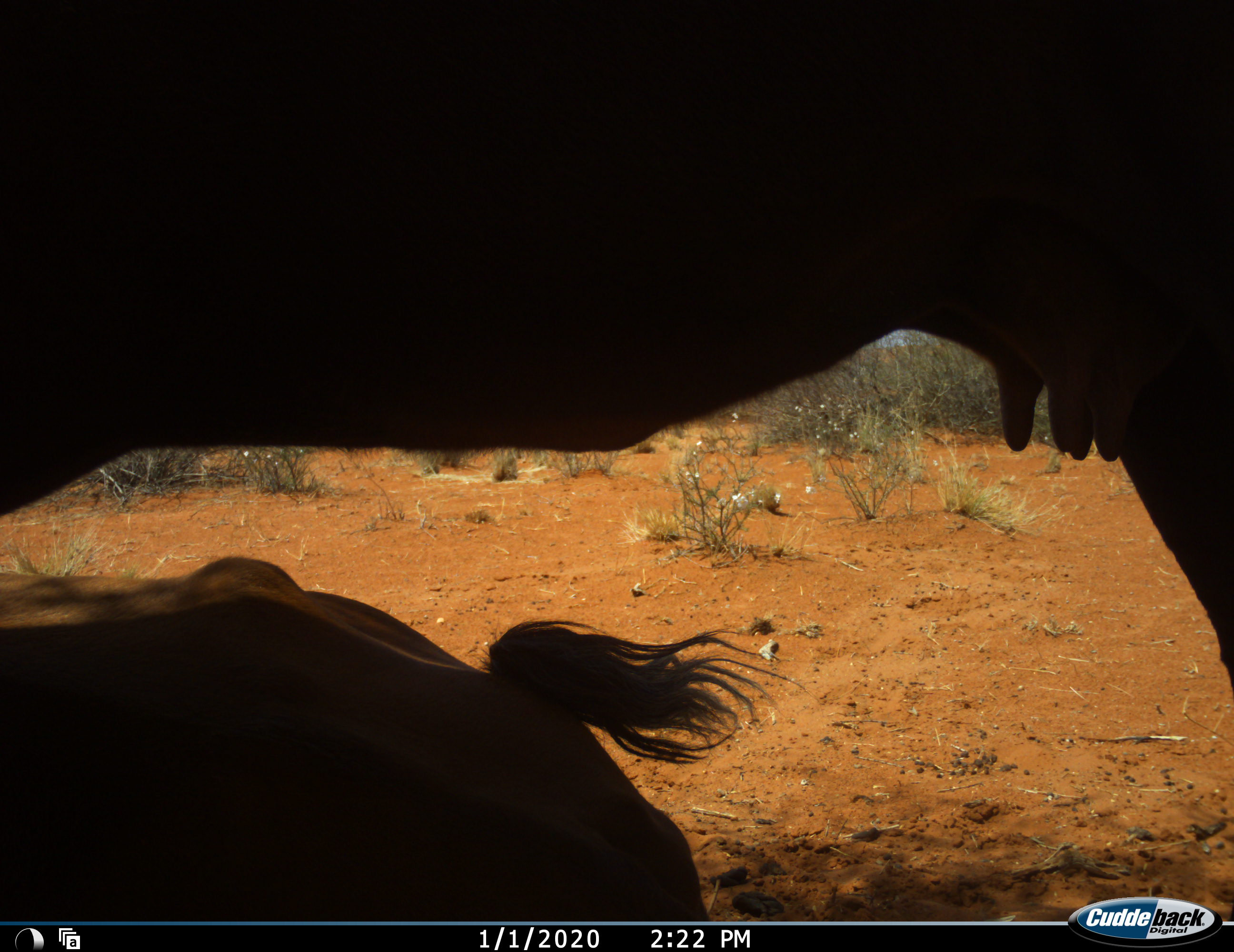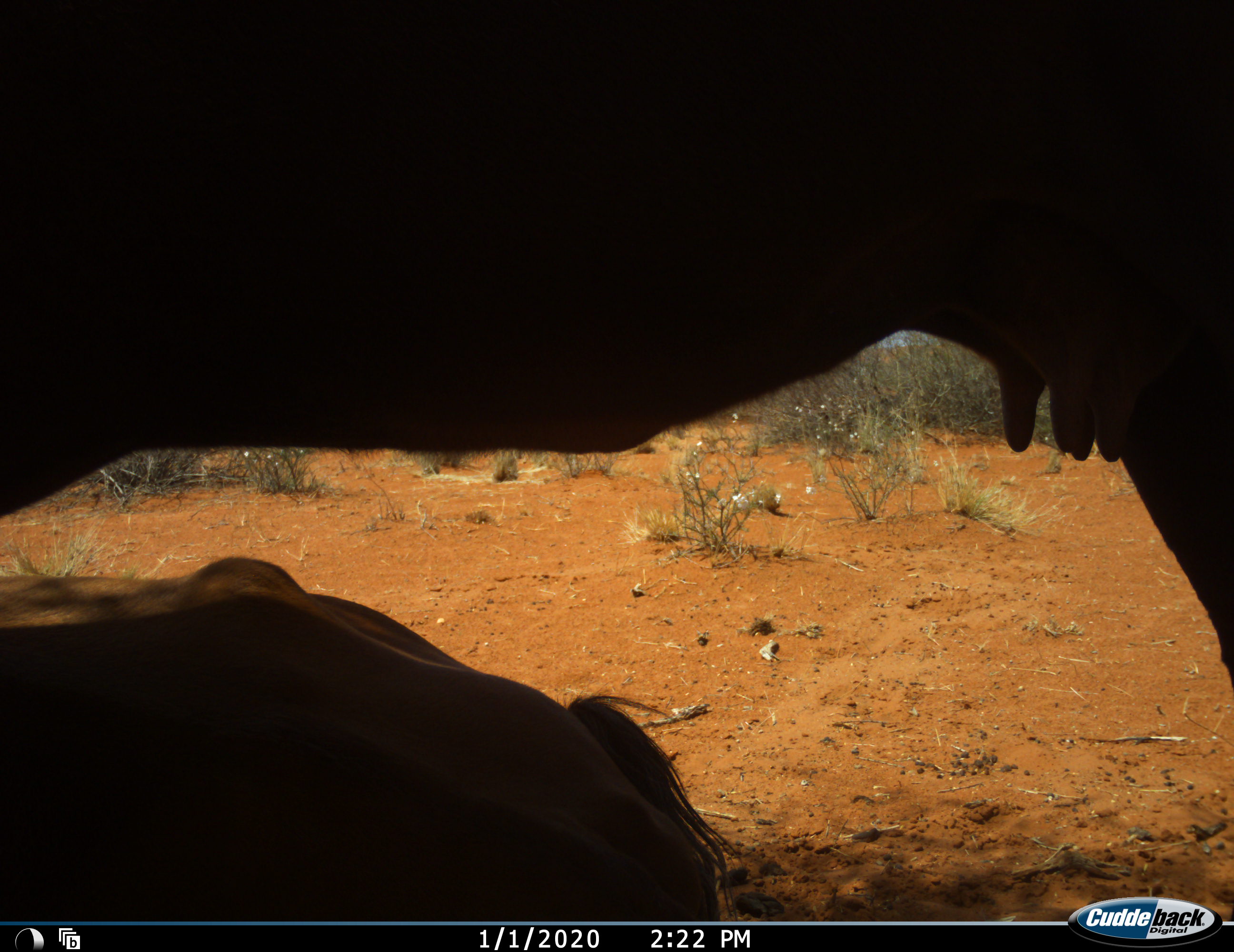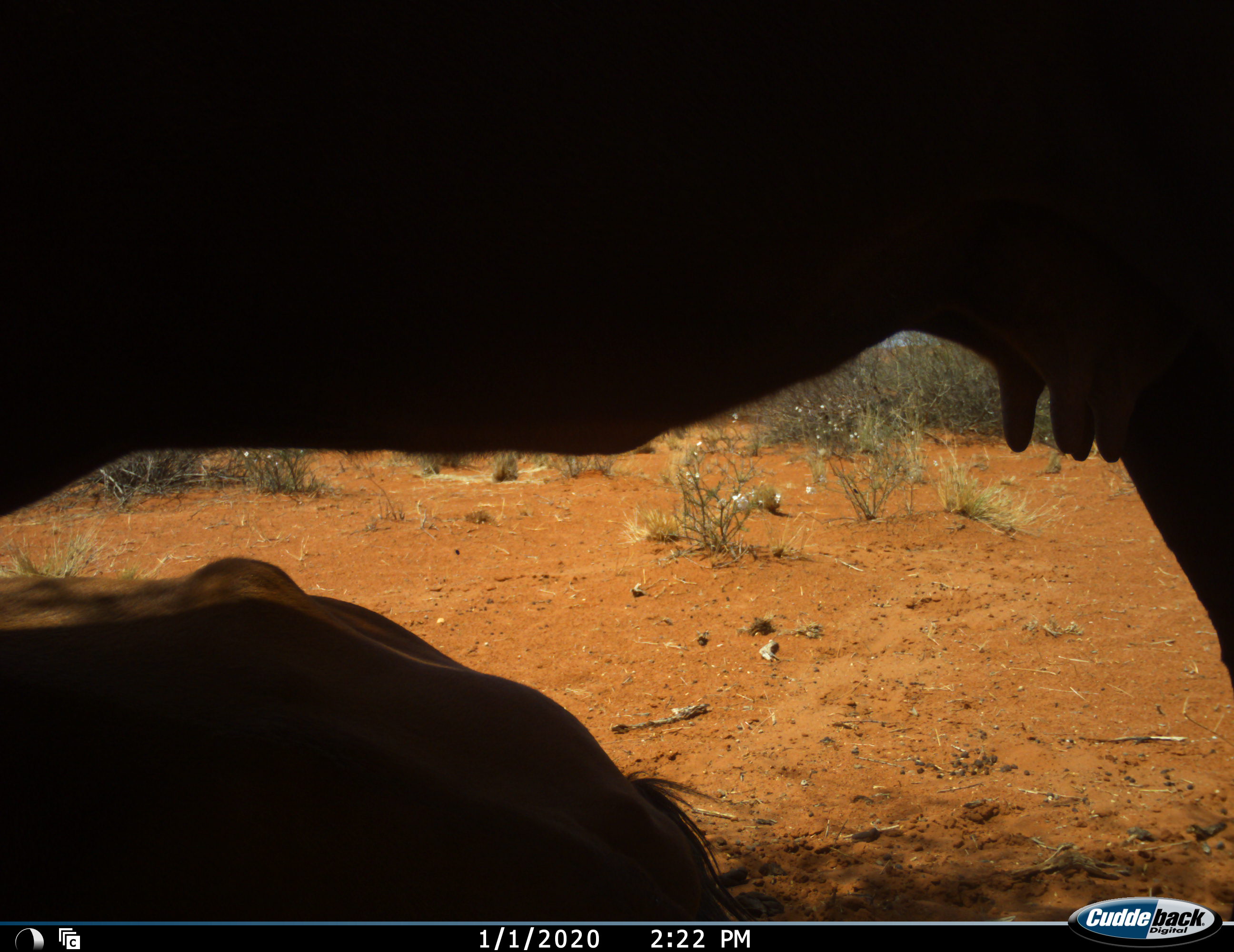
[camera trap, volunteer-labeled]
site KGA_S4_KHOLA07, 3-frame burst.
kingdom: Animalia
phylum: Chordata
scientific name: Vertebrata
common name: domestic animal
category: domesticanimal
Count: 2.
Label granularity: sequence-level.